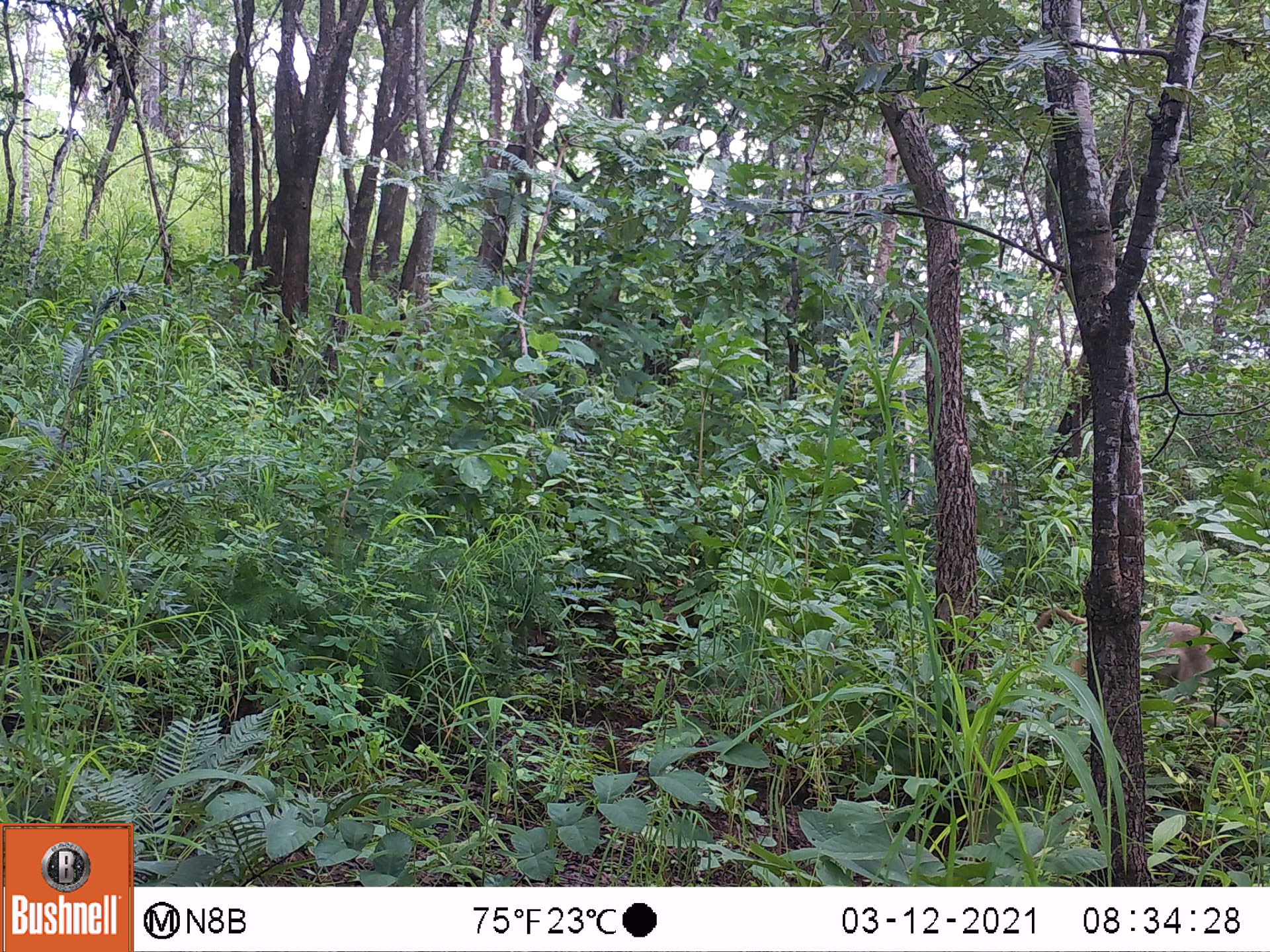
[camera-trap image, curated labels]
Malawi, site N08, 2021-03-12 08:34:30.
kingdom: Animalia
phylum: Chordata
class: Mammalia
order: Primates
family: Cercopithecidae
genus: Papio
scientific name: Papio cynocephalus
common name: yellow baboon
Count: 1.